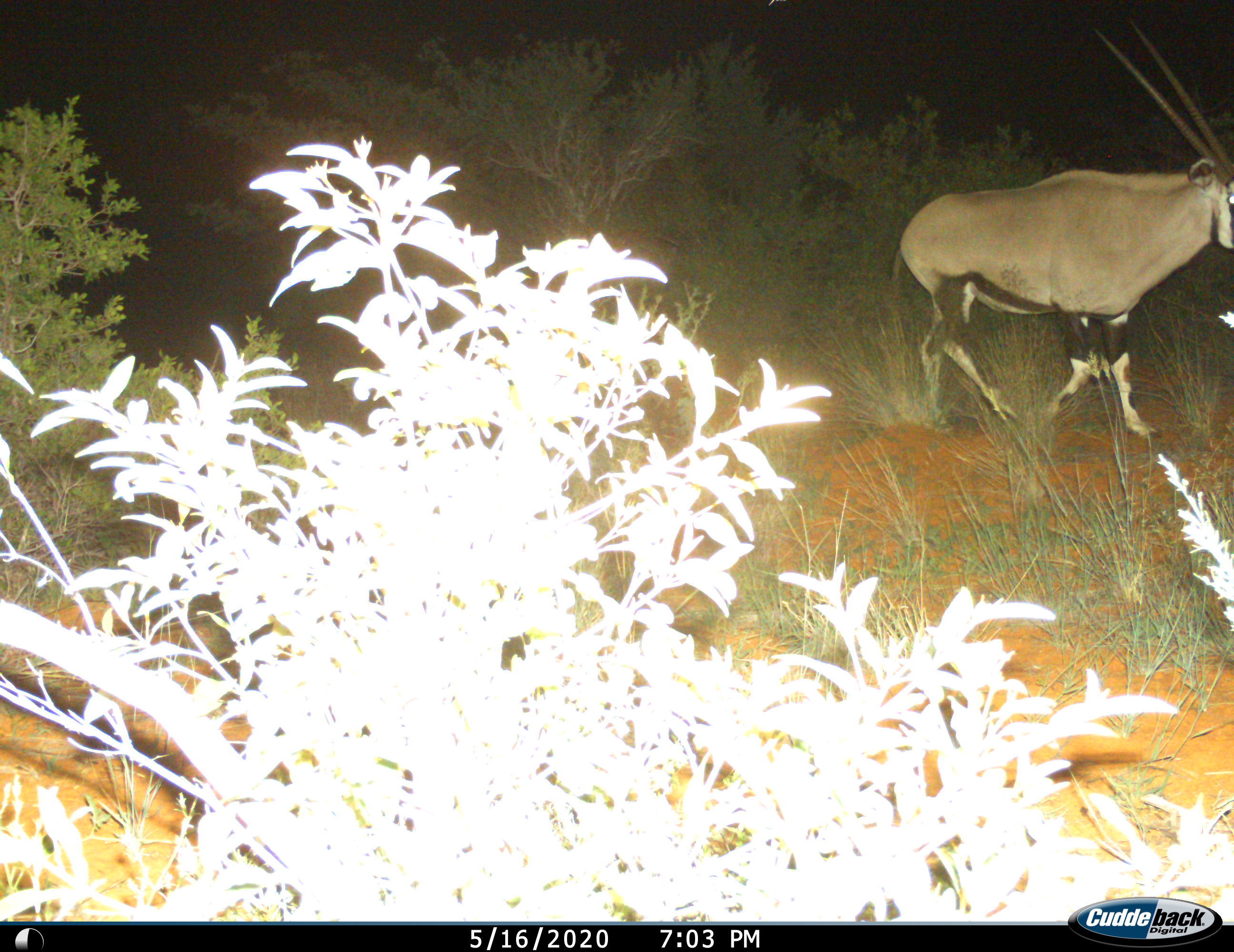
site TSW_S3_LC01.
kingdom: Animalia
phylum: Chordata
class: Mammalia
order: Artiodactyla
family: Bovidae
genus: Oryx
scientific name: Oryx gazella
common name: gemsbok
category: oryx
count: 1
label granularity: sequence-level